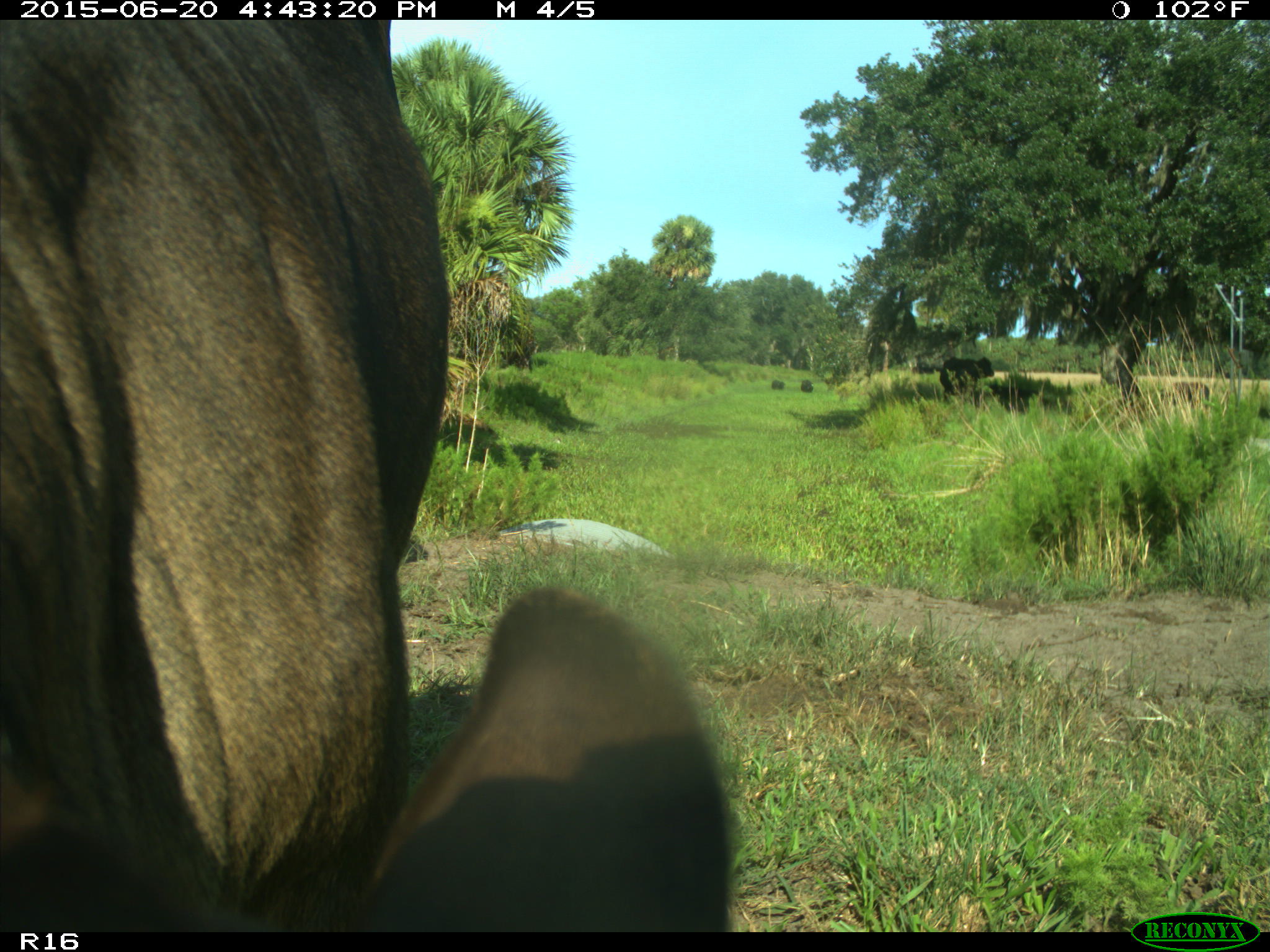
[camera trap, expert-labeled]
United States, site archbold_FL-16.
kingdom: Animalia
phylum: Chordata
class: Mammalia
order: Artiodactyla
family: Bovidae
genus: Bos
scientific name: Bos taurus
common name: domestic cow